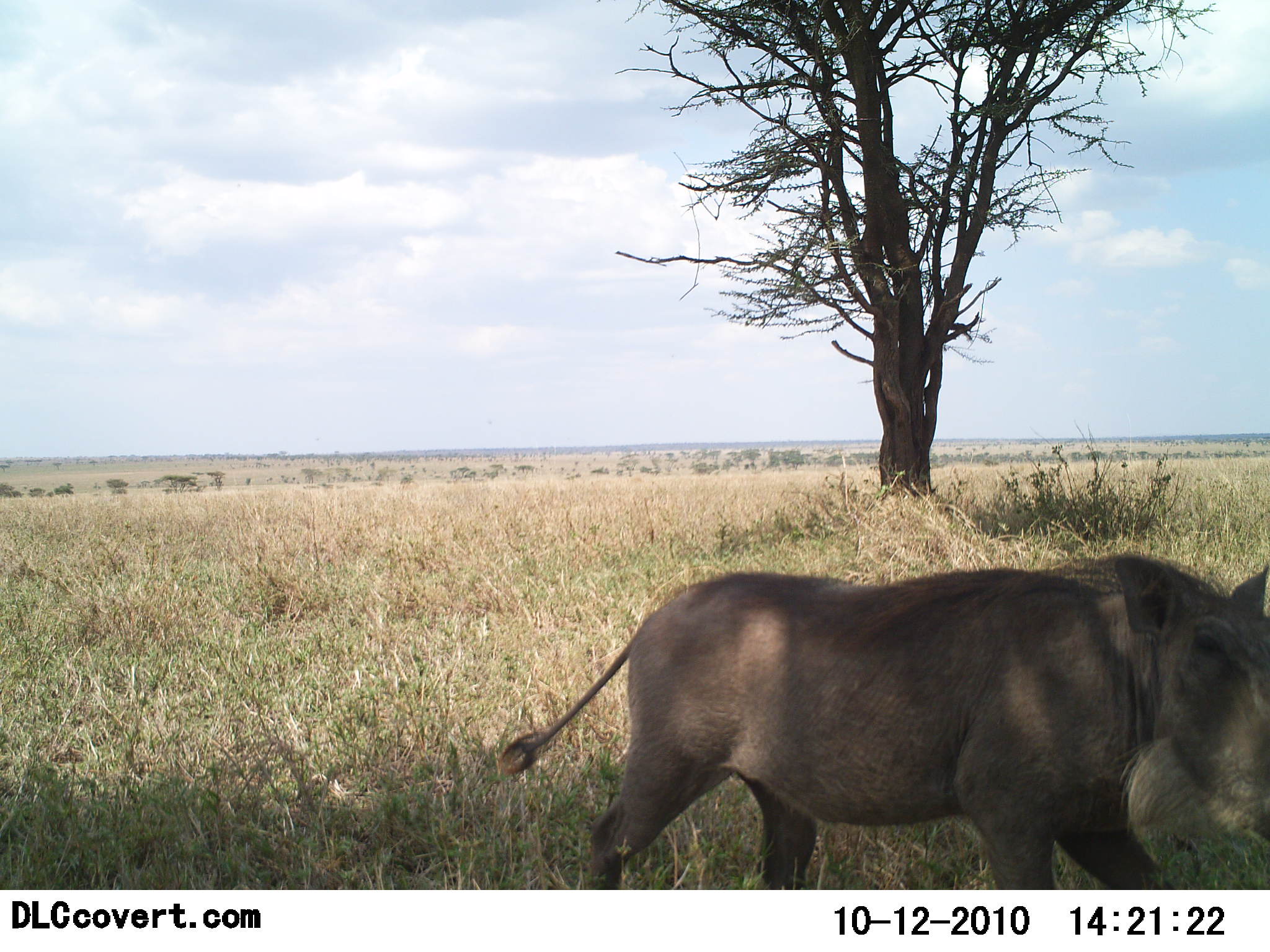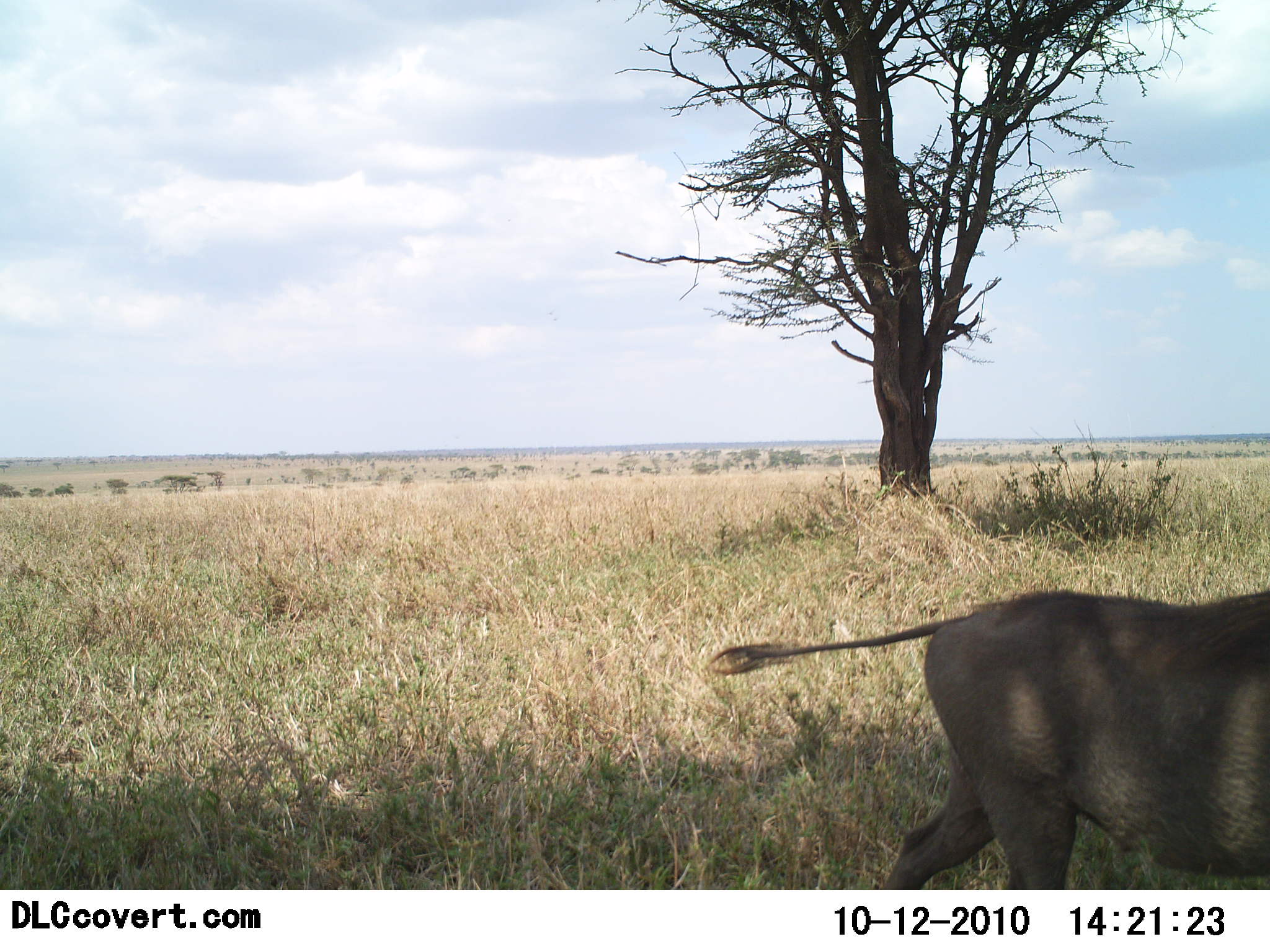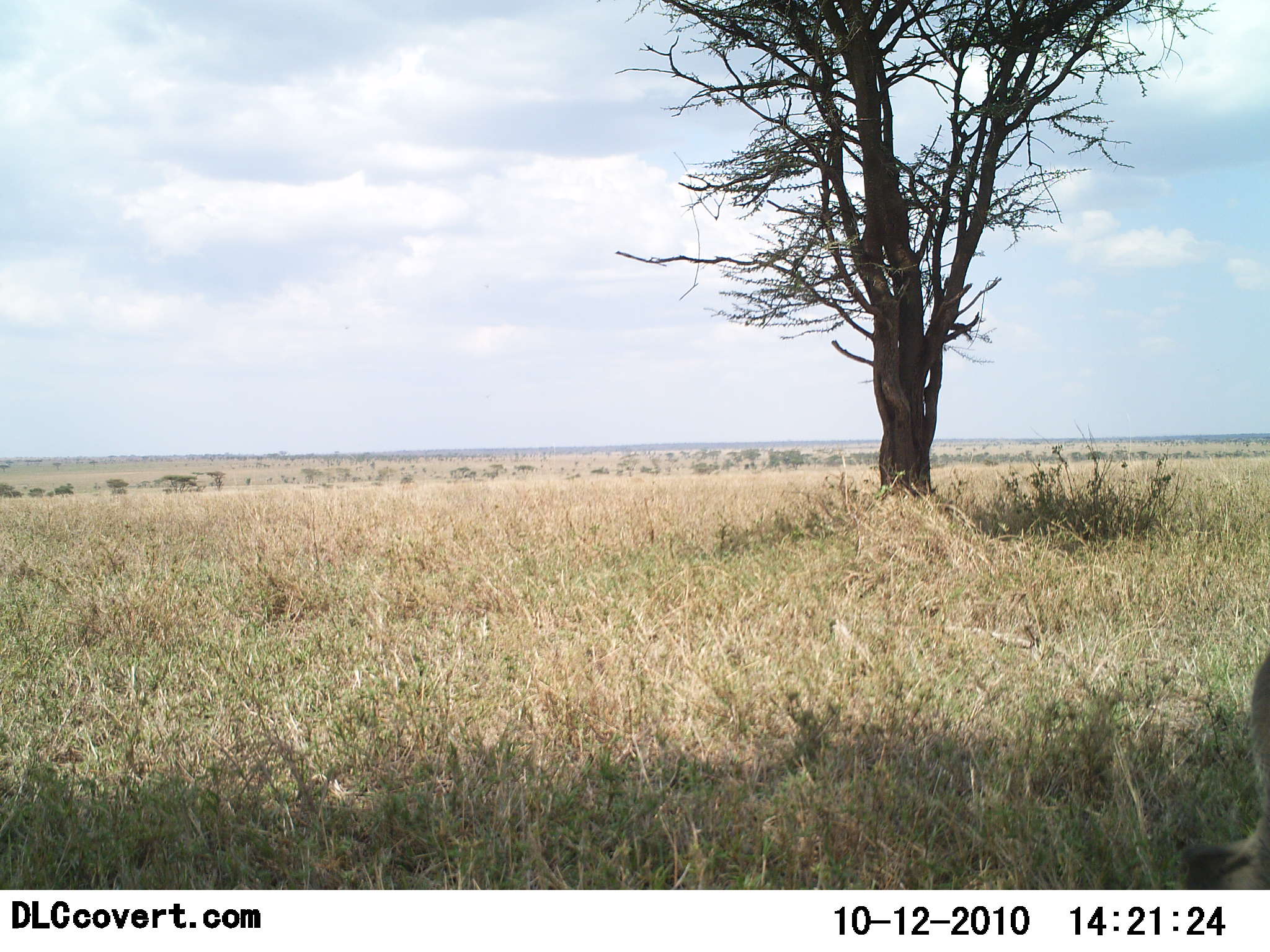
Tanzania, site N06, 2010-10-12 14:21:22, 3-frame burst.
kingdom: Animalia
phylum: Chordata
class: Mammalia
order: Artiodactyla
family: Suidae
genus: Phacochoerus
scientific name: Phacochoerus africanus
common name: warthog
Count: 1.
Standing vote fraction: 0%.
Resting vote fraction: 0%.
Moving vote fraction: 100%.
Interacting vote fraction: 0%.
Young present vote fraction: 0%.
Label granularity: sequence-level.